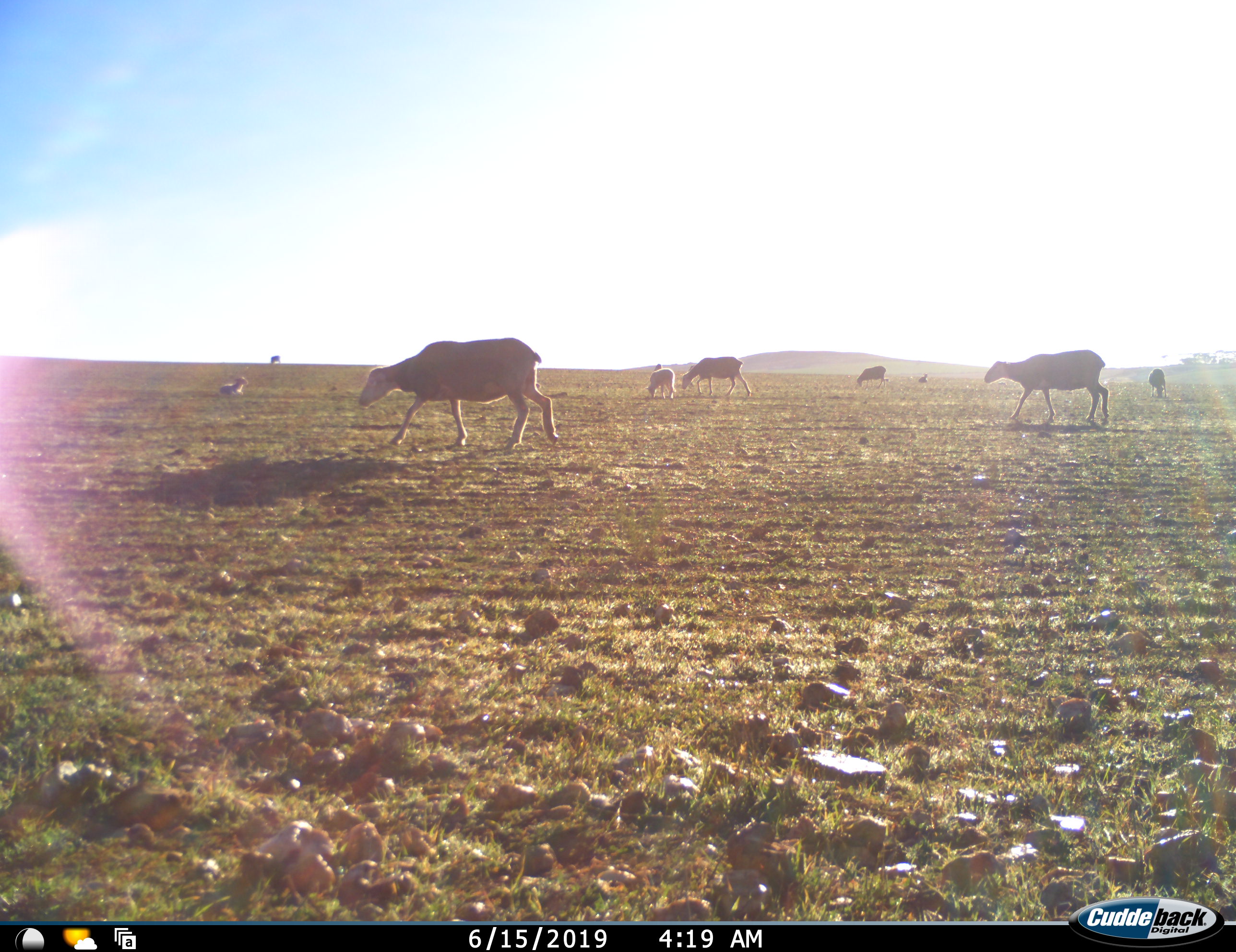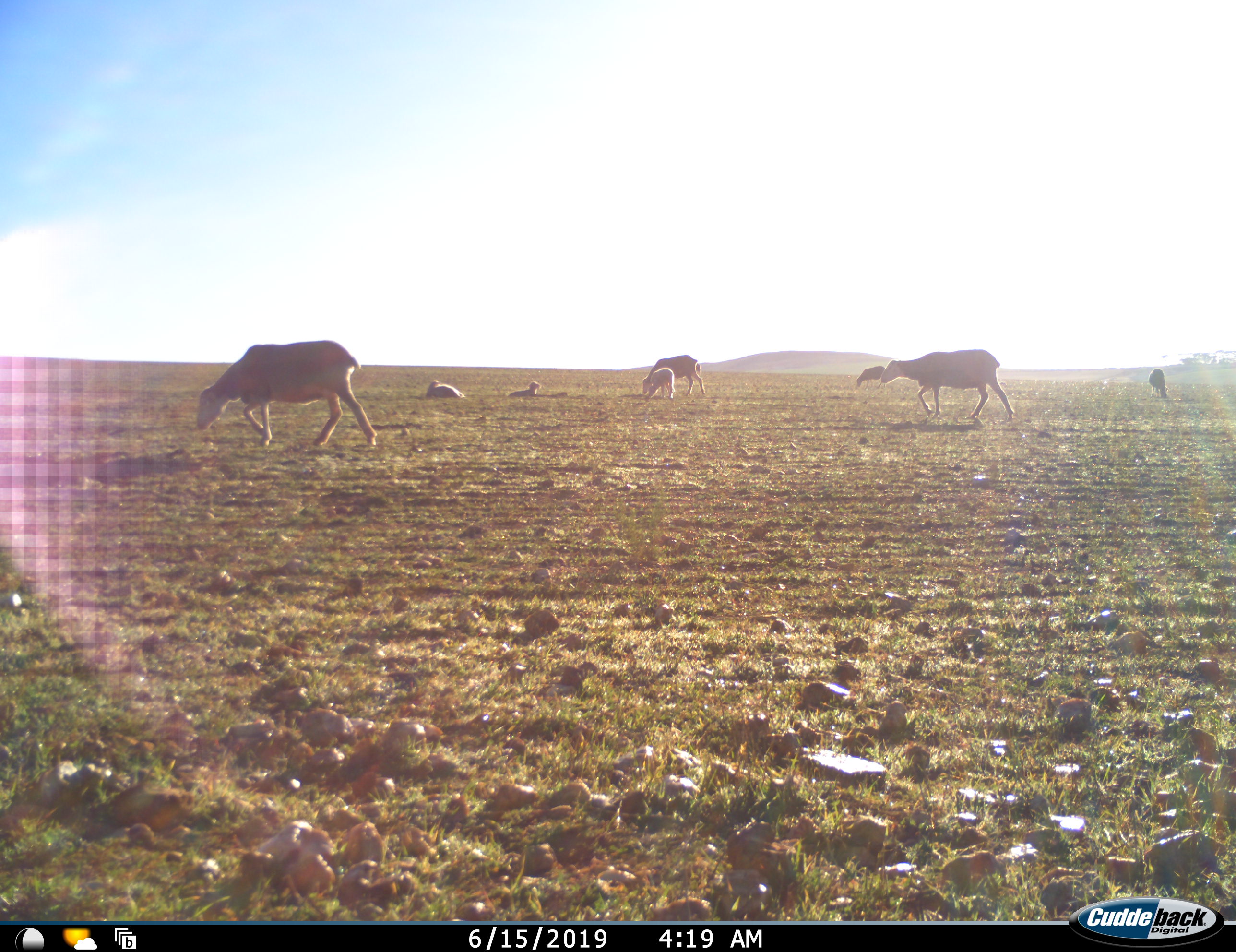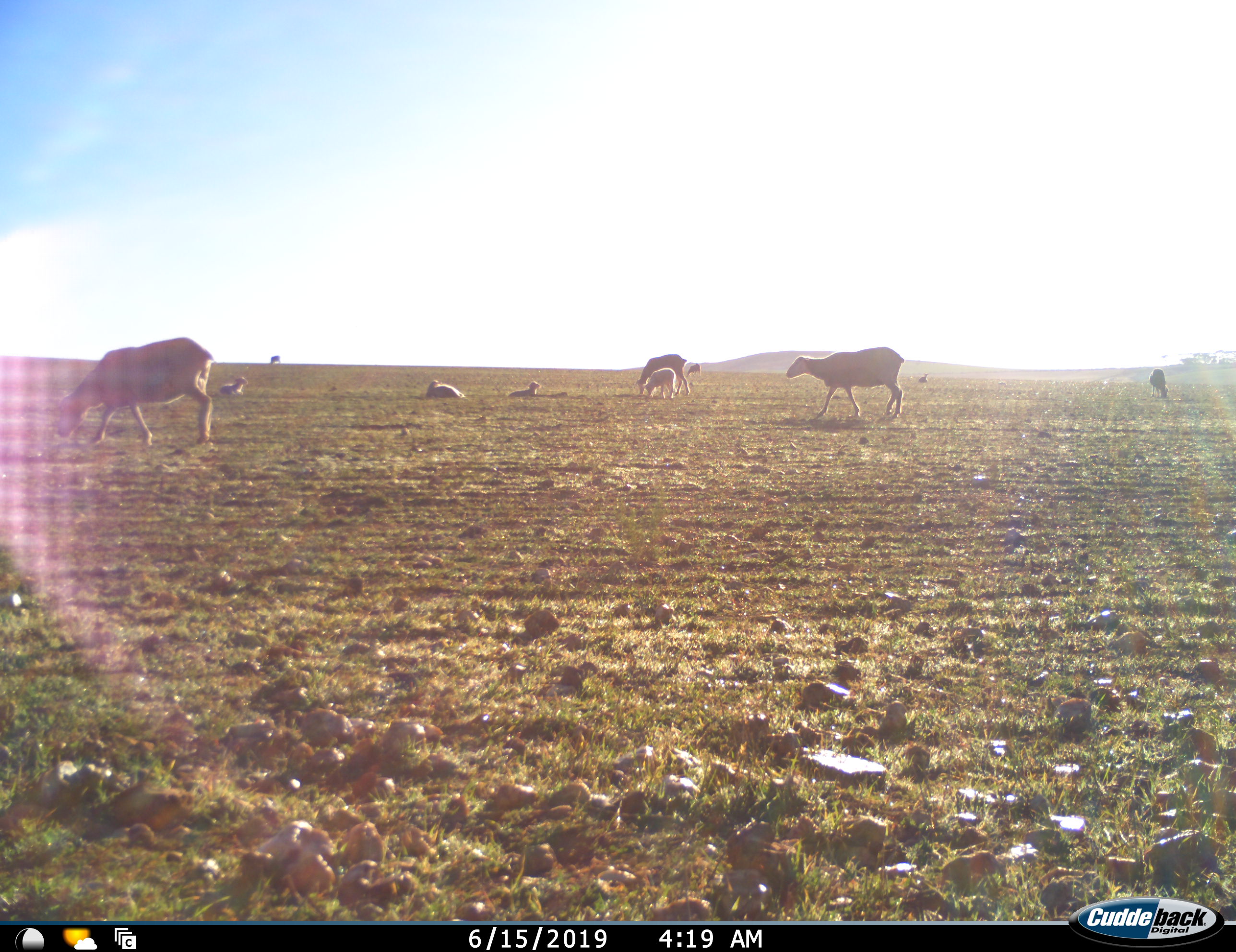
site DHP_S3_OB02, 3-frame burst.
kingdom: Animalia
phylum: Chordata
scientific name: Vertebrata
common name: domestic animal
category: domesticanimal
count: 11-50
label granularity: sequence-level